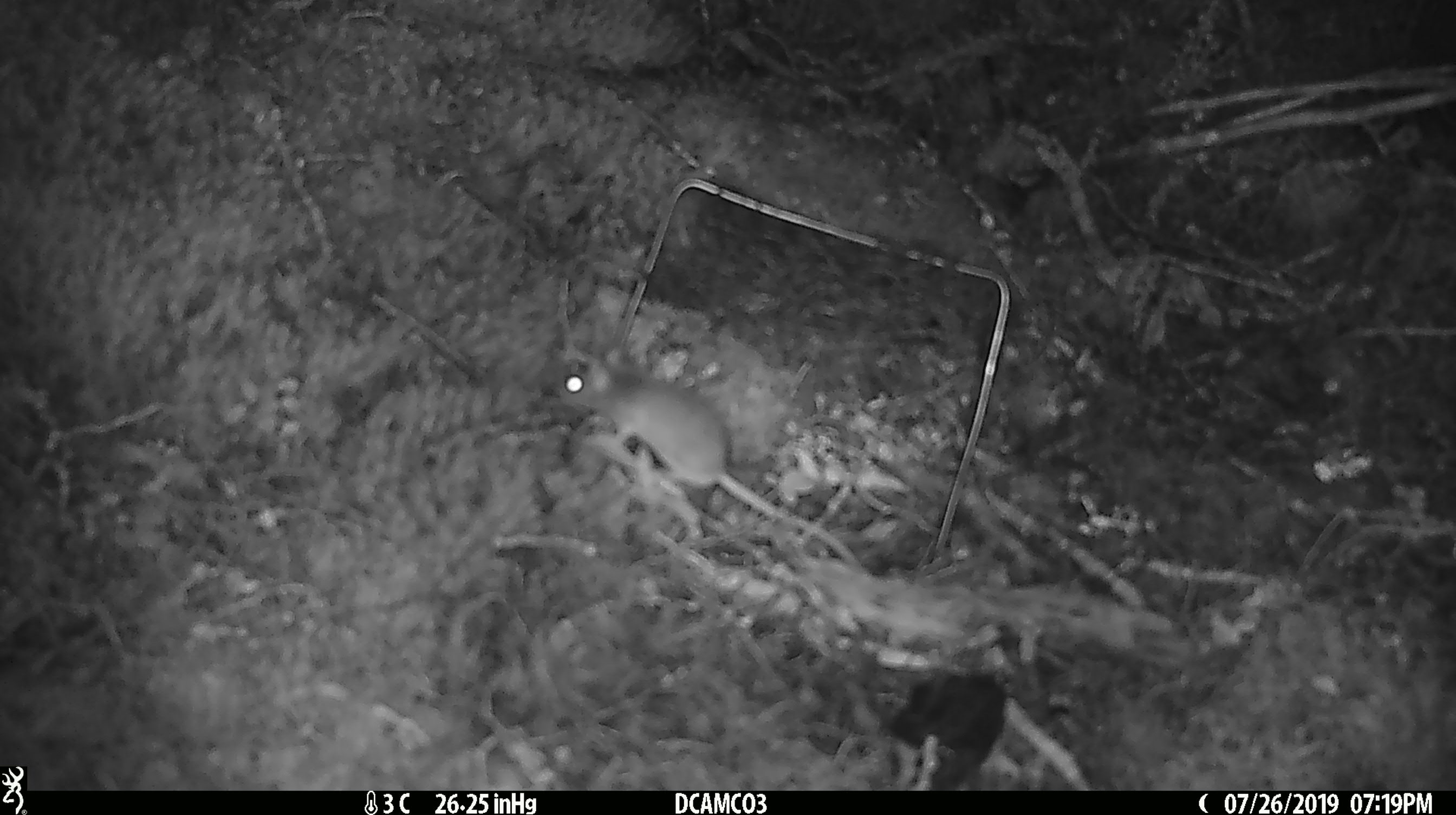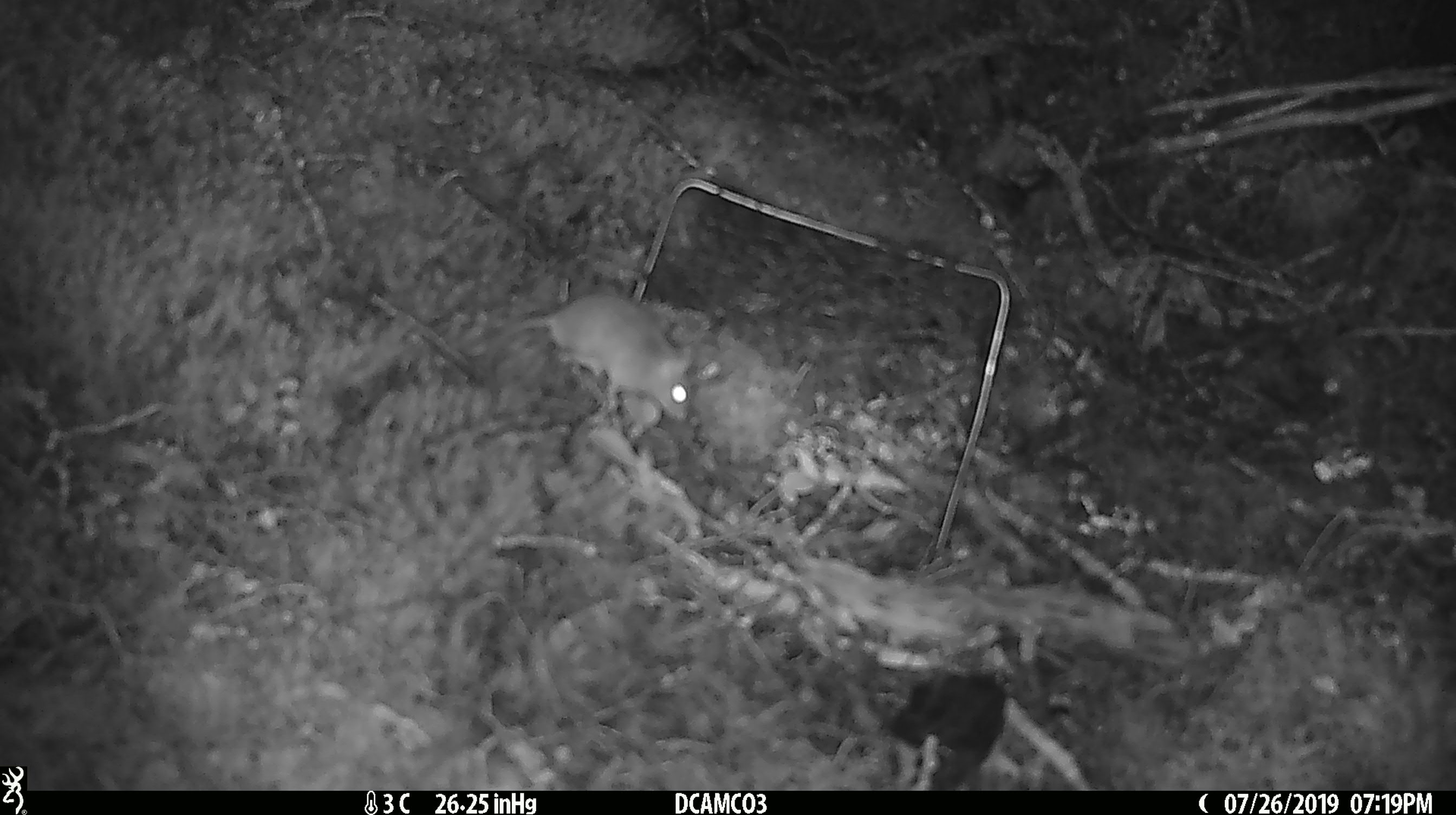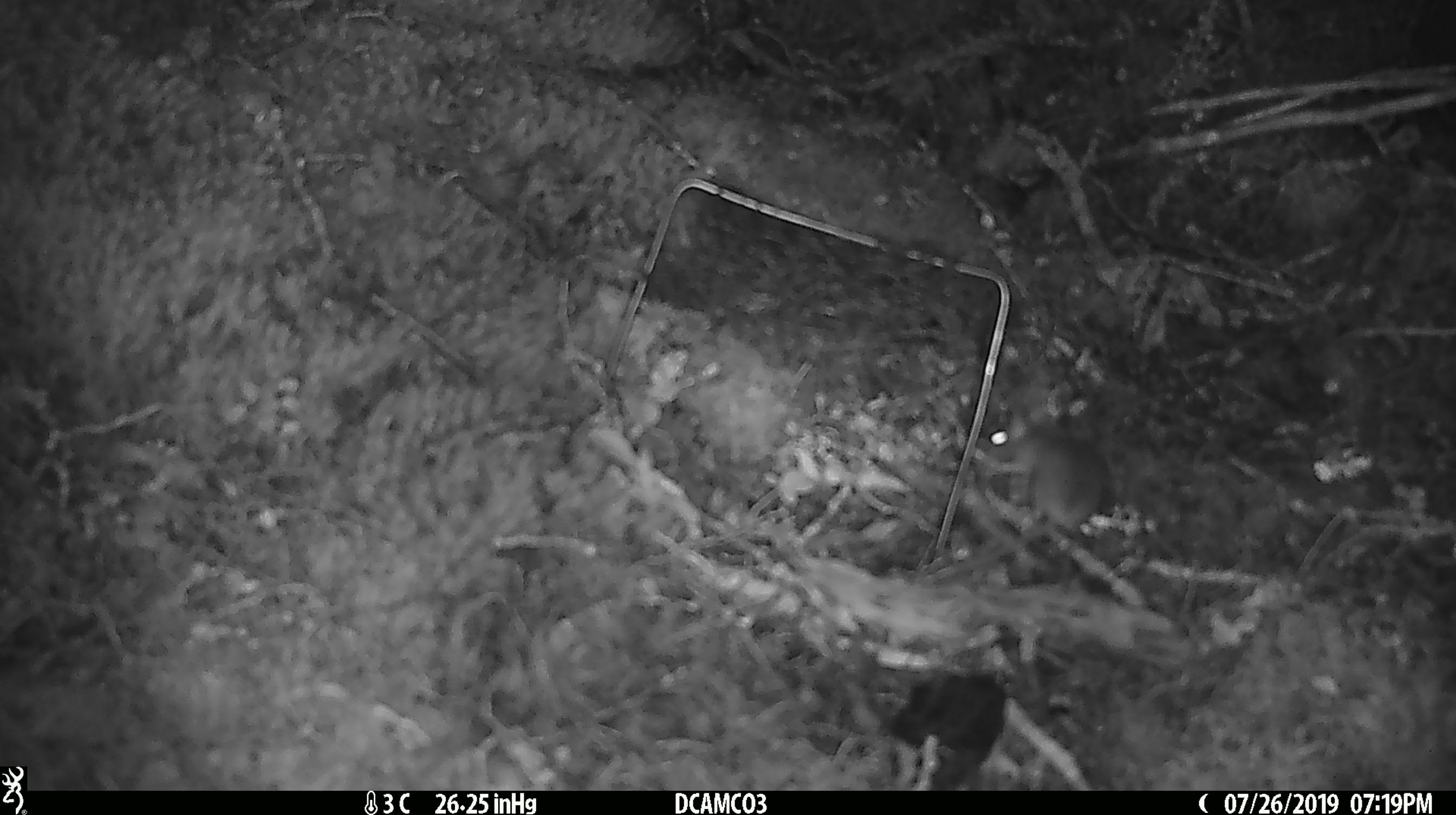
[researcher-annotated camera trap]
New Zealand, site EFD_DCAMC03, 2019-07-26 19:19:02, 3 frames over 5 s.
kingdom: Animalia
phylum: Chordata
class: Mammalia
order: Rodentia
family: Muridae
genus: Mus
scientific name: Mus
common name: mouse